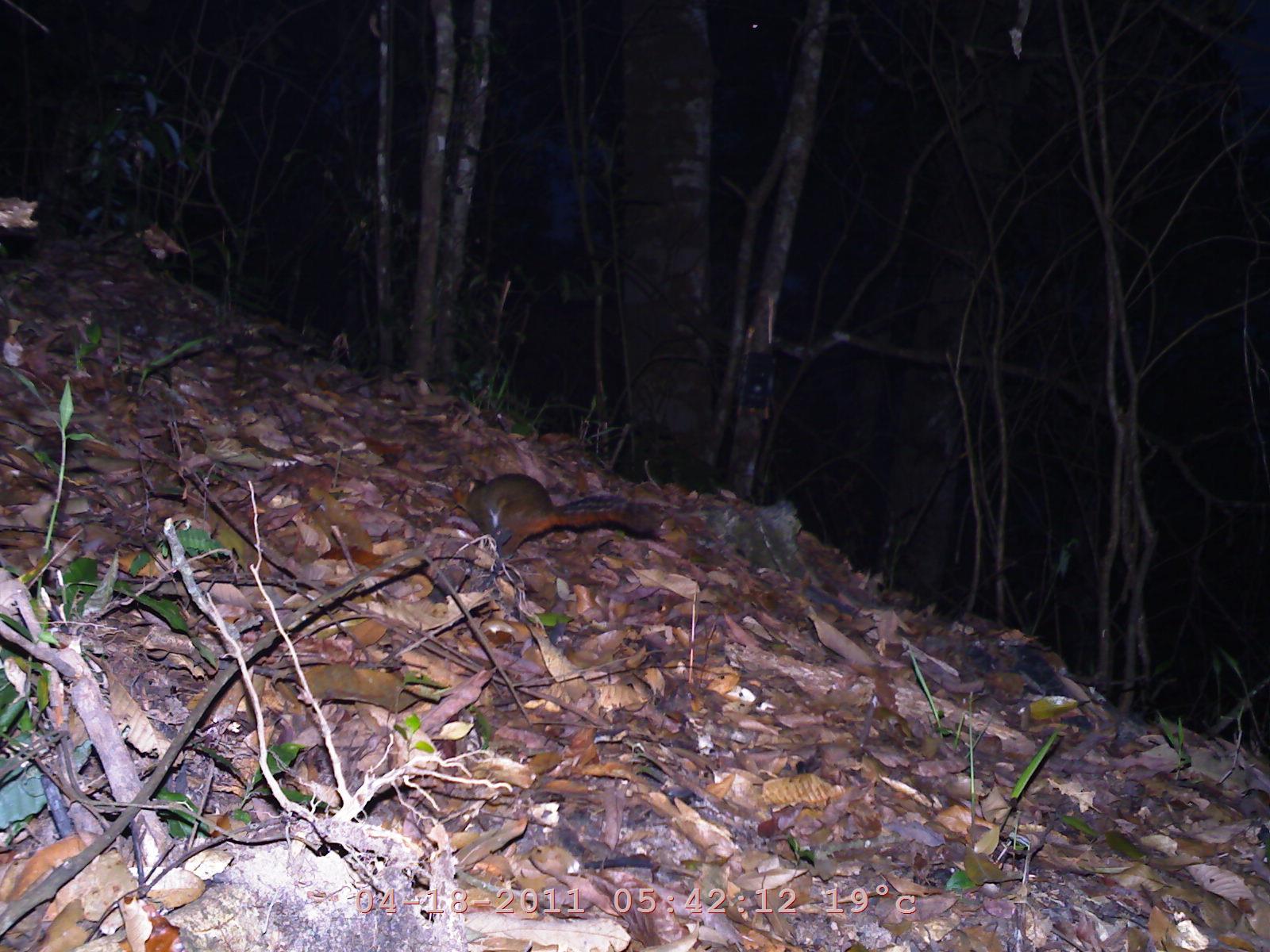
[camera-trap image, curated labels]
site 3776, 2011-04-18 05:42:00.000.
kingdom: Animalia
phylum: Chordata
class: Mammalia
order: Rodentia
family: Sciuridae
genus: Dremomys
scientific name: Dremomys rufigenis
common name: asian red-cheeked squirrel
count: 1